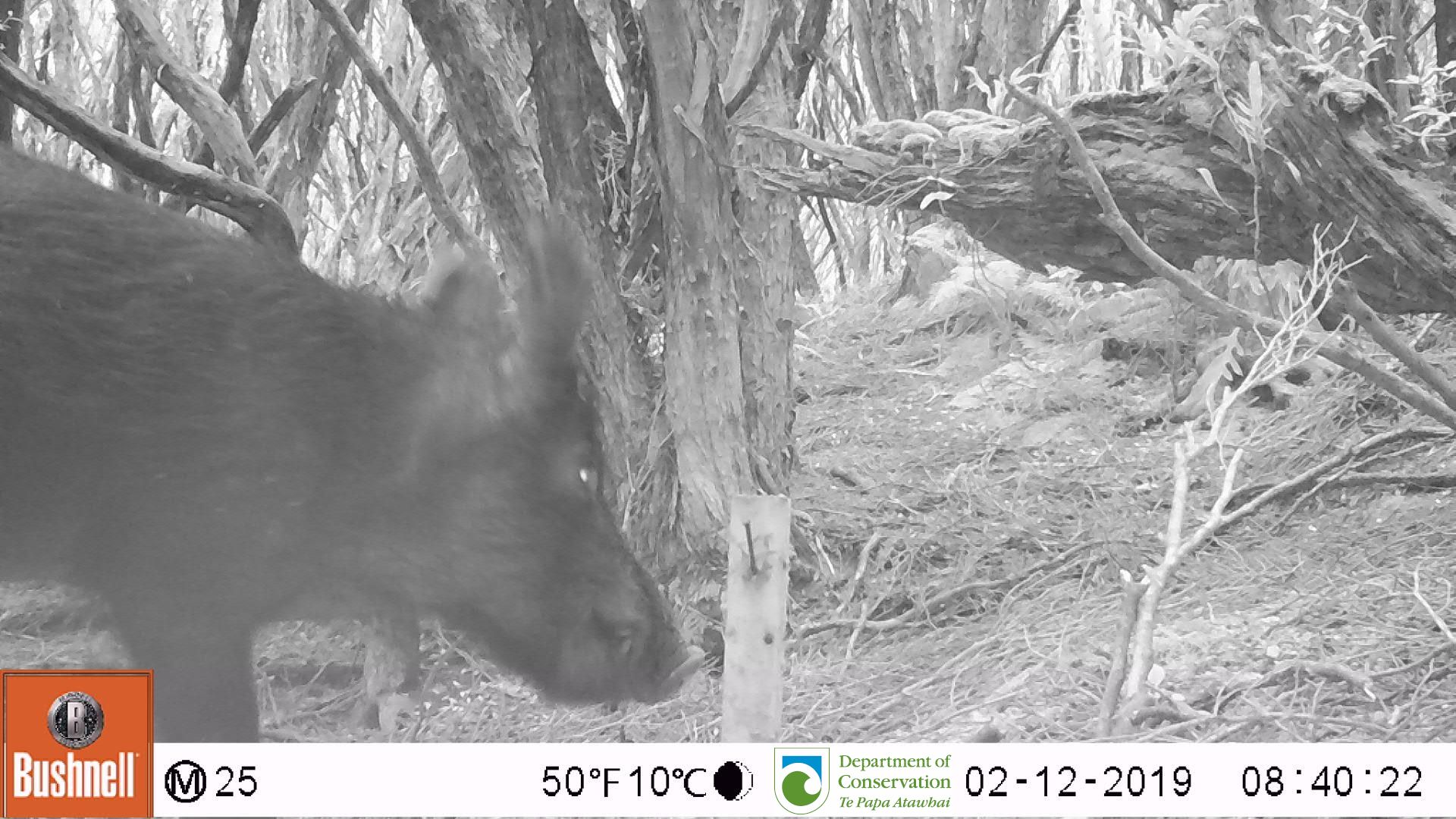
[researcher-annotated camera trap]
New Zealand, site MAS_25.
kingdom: Animalia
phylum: Chordata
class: Mammalia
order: Artiodactyla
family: Suidae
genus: Sus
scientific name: Sus scrofa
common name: pig